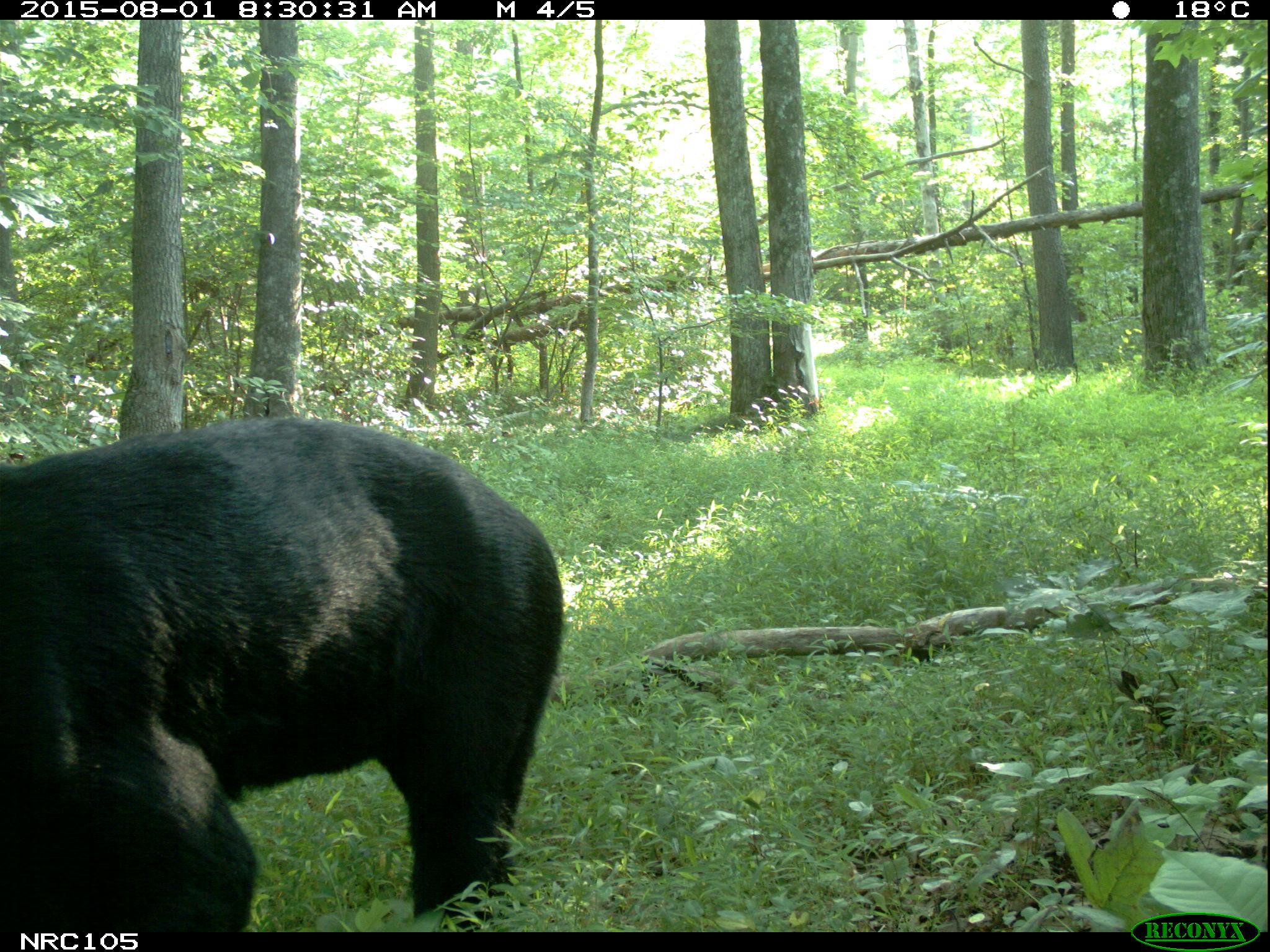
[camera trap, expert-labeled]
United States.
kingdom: Animalia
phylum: Chordata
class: Mammalia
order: Carnivora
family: Ursidae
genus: Ursus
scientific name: Ursus americanus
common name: american black bear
American Black Bear (Ursus americanus).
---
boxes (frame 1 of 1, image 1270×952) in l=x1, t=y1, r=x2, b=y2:
American Black Bear: l=3, t=415, r=568, b=917